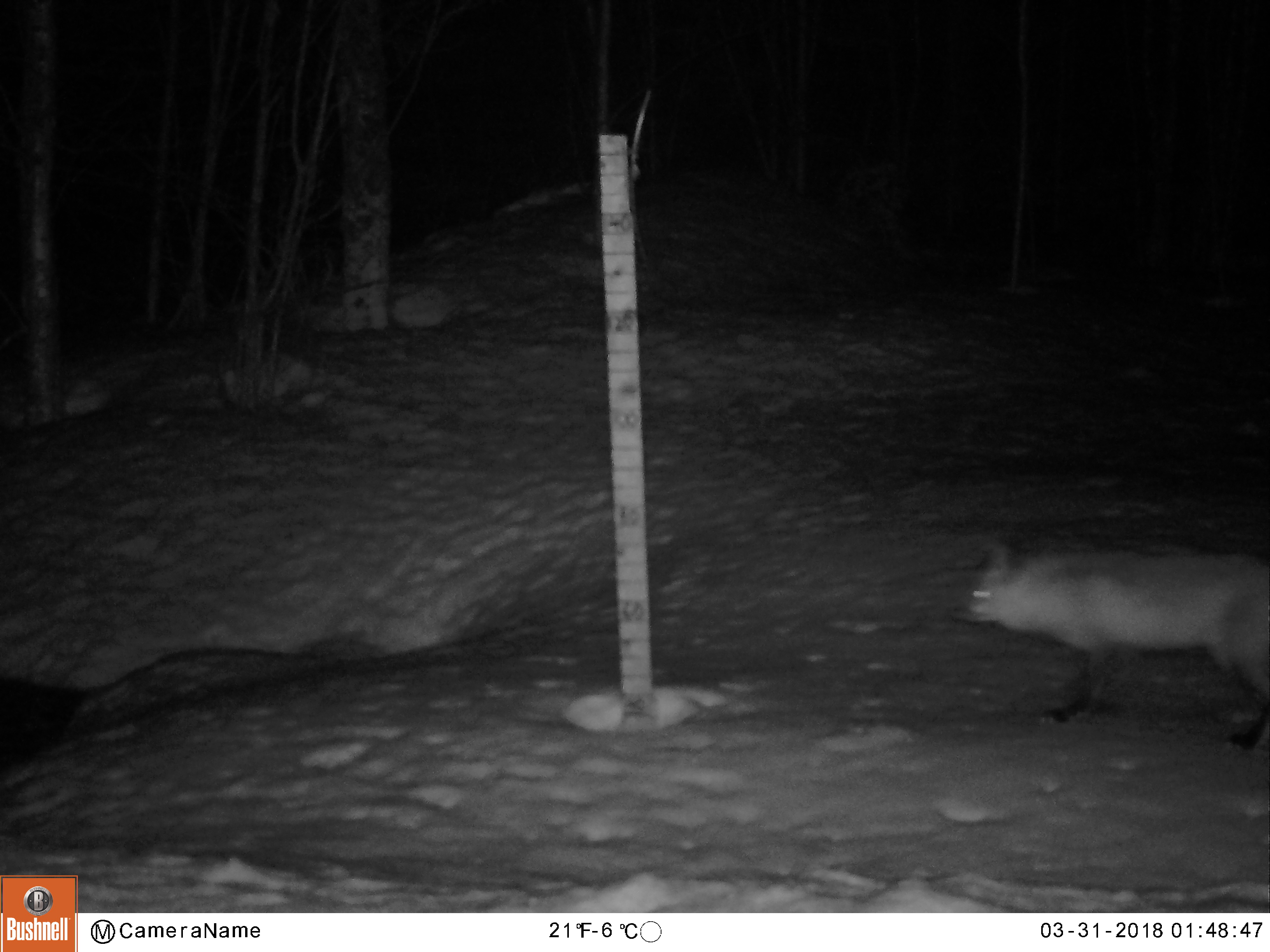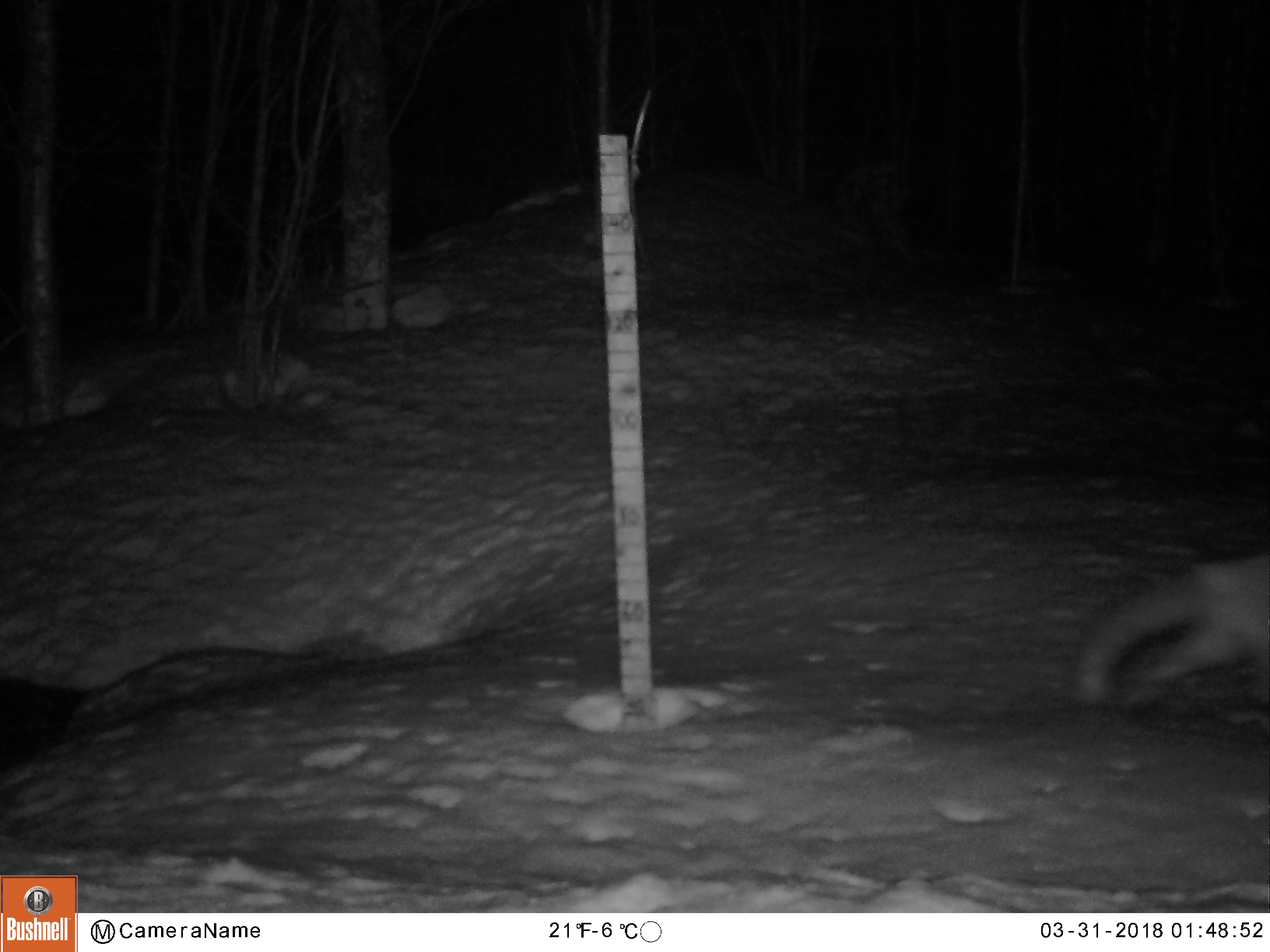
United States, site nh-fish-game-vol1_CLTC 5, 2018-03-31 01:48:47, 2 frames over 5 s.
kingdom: Animalia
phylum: Chordata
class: Mammalia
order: Carnivora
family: Canidae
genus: Vulpes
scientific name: Vulpes vulpes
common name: red fox